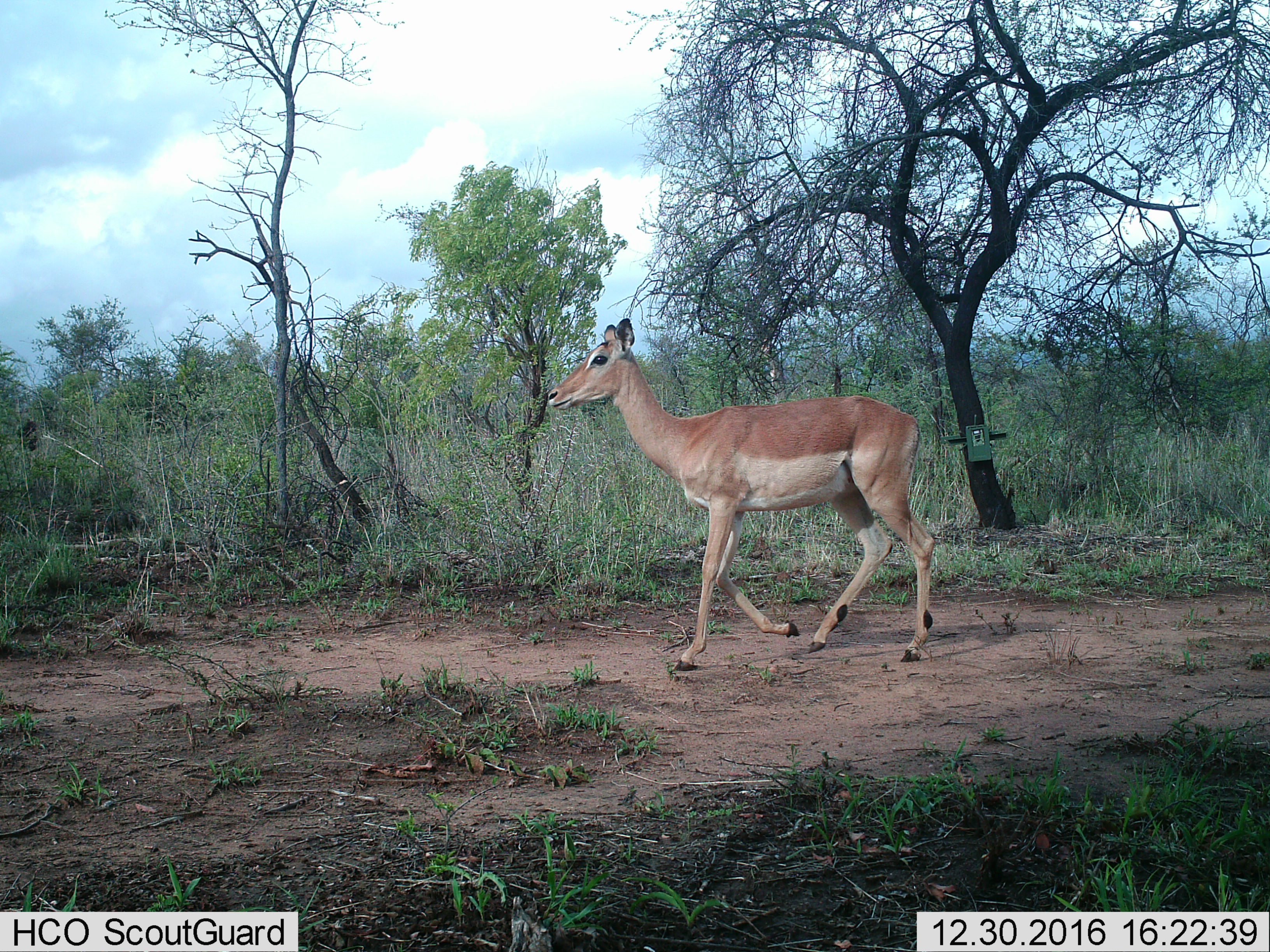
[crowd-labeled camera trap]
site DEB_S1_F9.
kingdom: Animalia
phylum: Chordata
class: Mammalia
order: Artiodactyla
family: Bovidae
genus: Aepyceros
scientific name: Aepyceros melampus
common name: impala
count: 1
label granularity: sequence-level